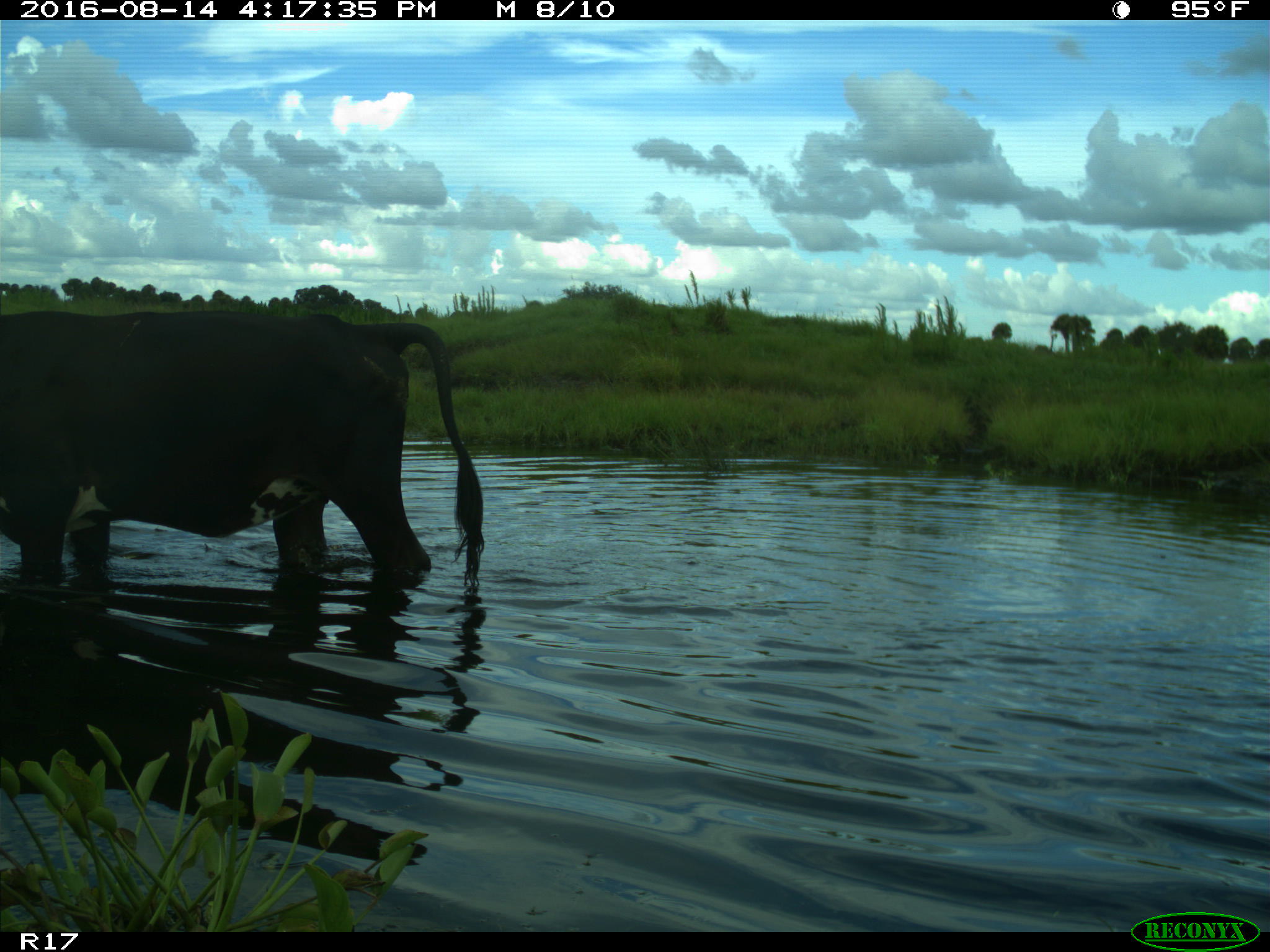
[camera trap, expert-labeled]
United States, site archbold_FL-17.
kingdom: Animalia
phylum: Chordata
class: Mammalia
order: Artiodactyla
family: Bovidae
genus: Bos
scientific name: Bos taurus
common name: domestic cow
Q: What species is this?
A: Bos taurus (domestic cow).